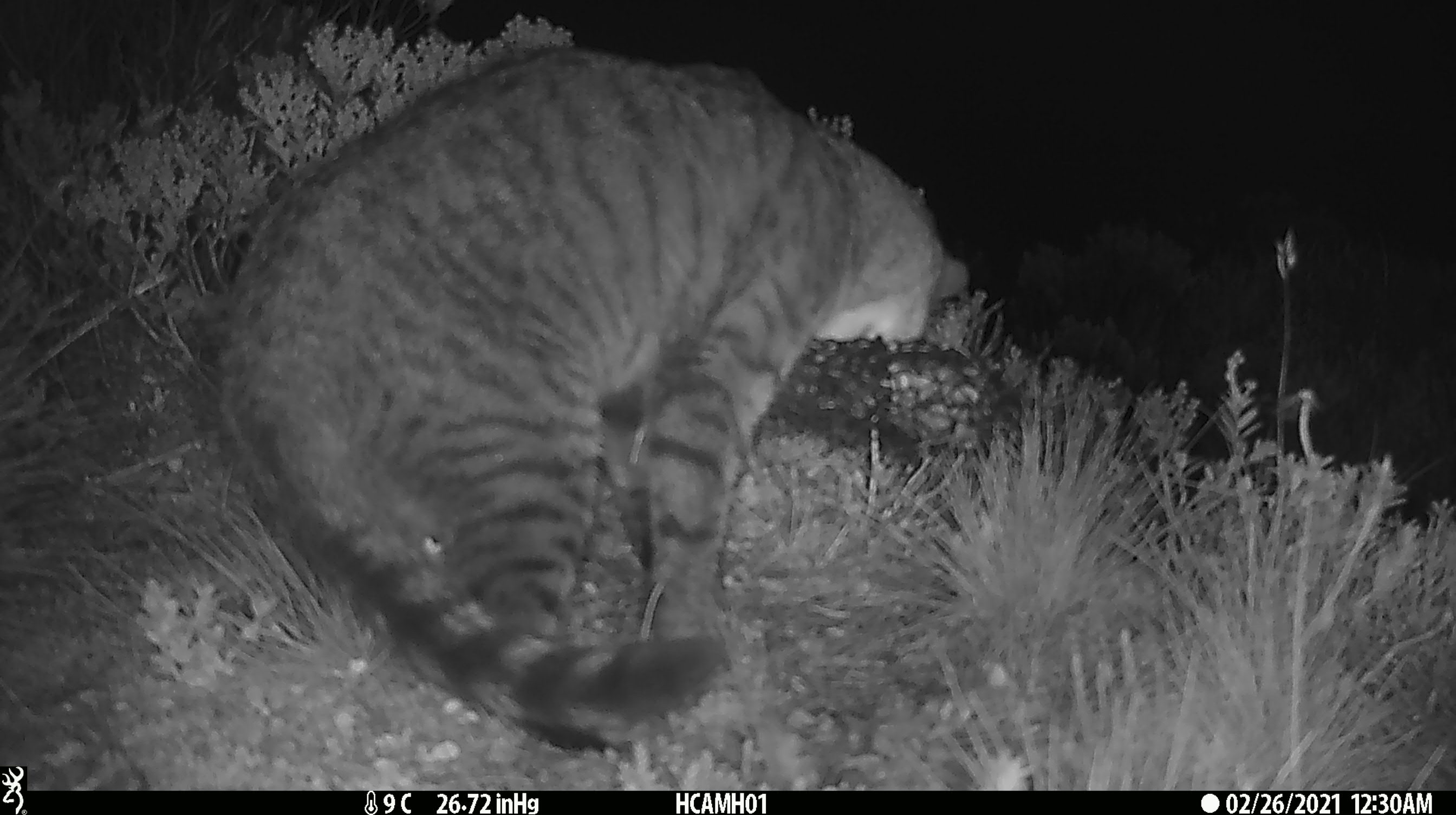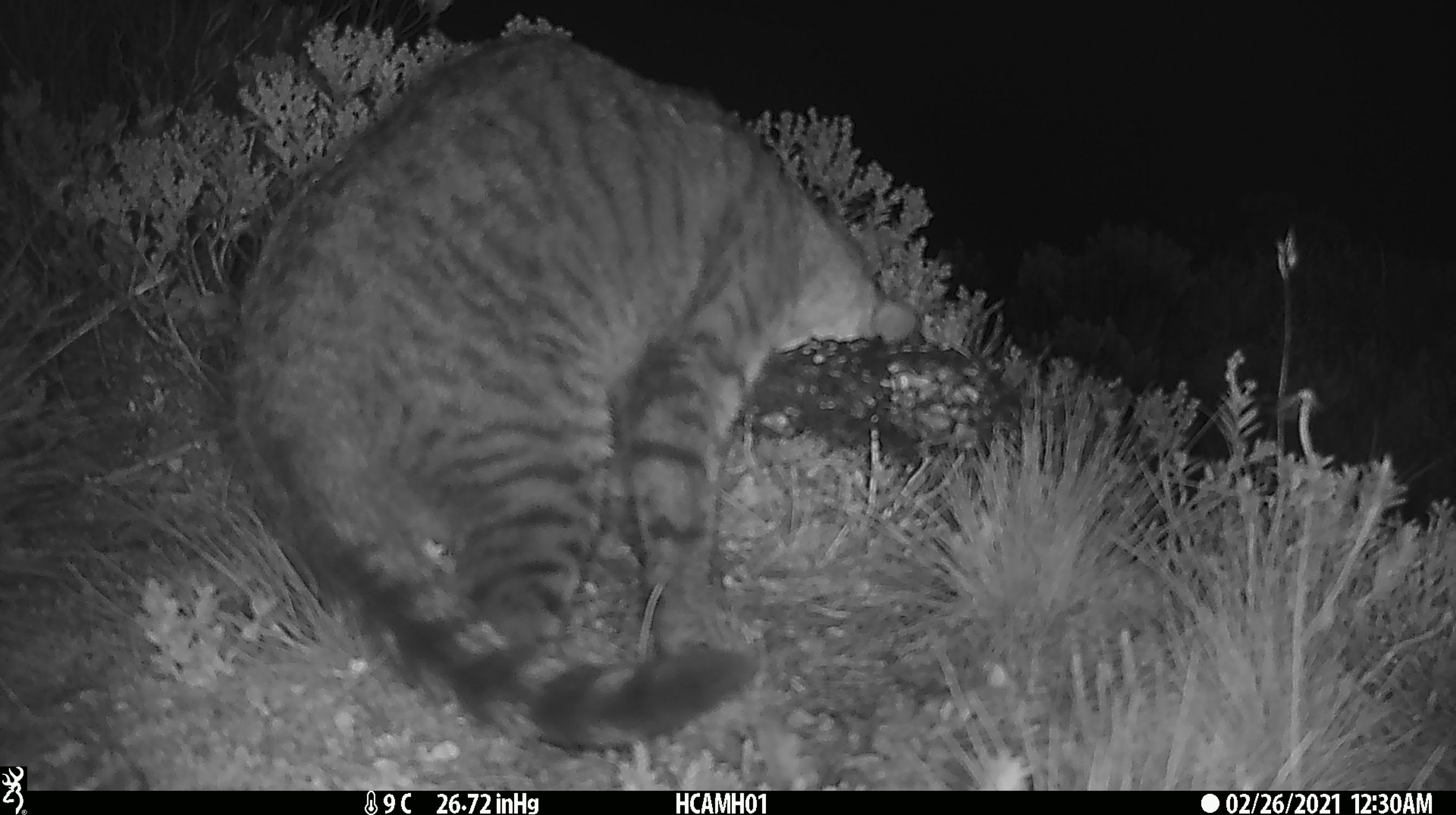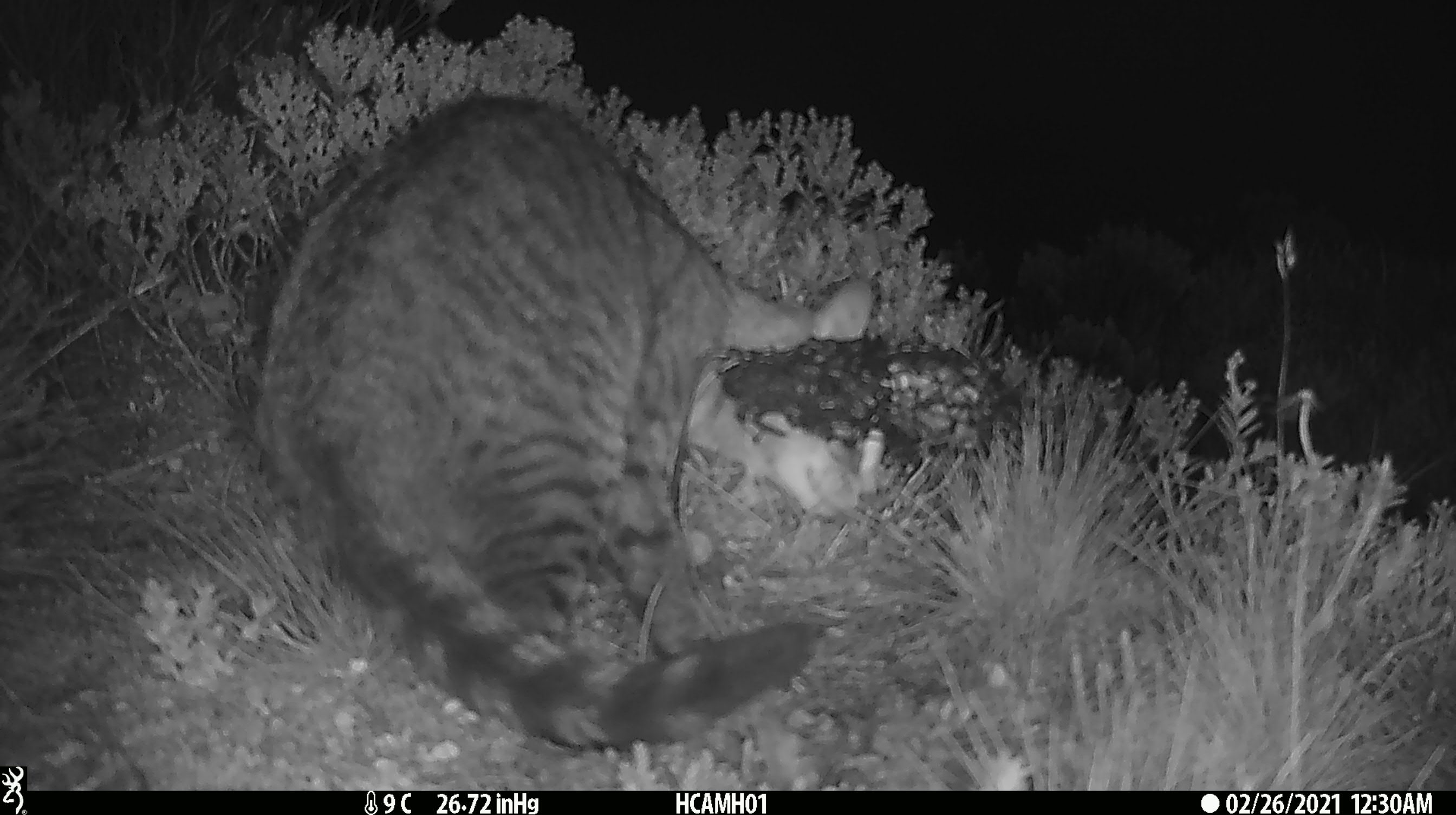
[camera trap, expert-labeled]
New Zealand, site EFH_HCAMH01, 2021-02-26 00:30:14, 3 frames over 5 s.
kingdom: Animalia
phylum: Chordata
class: Mammalia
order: Carnivora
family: Felidae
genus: Felis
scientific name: Felis catus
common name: domestic cat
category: cat